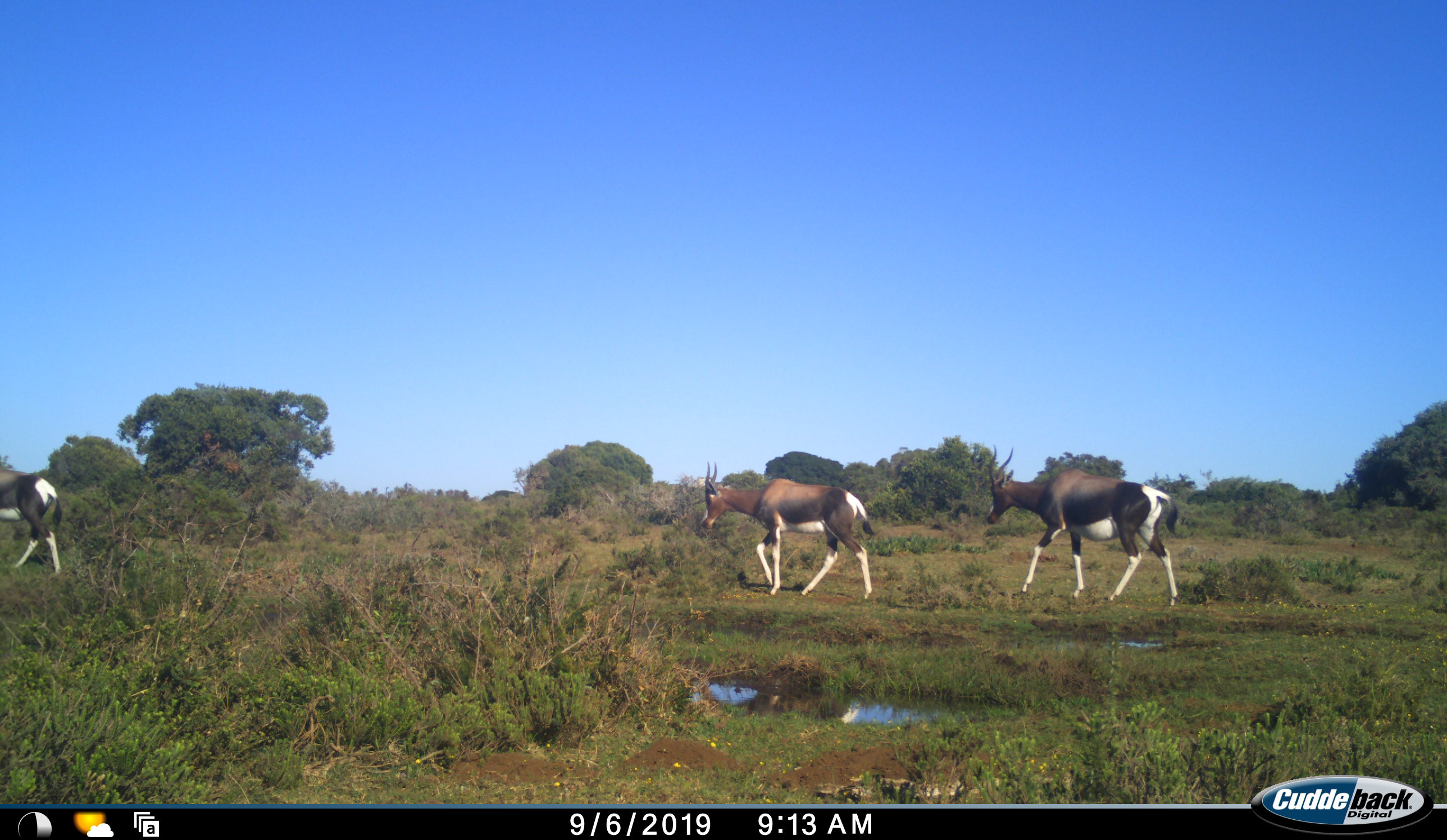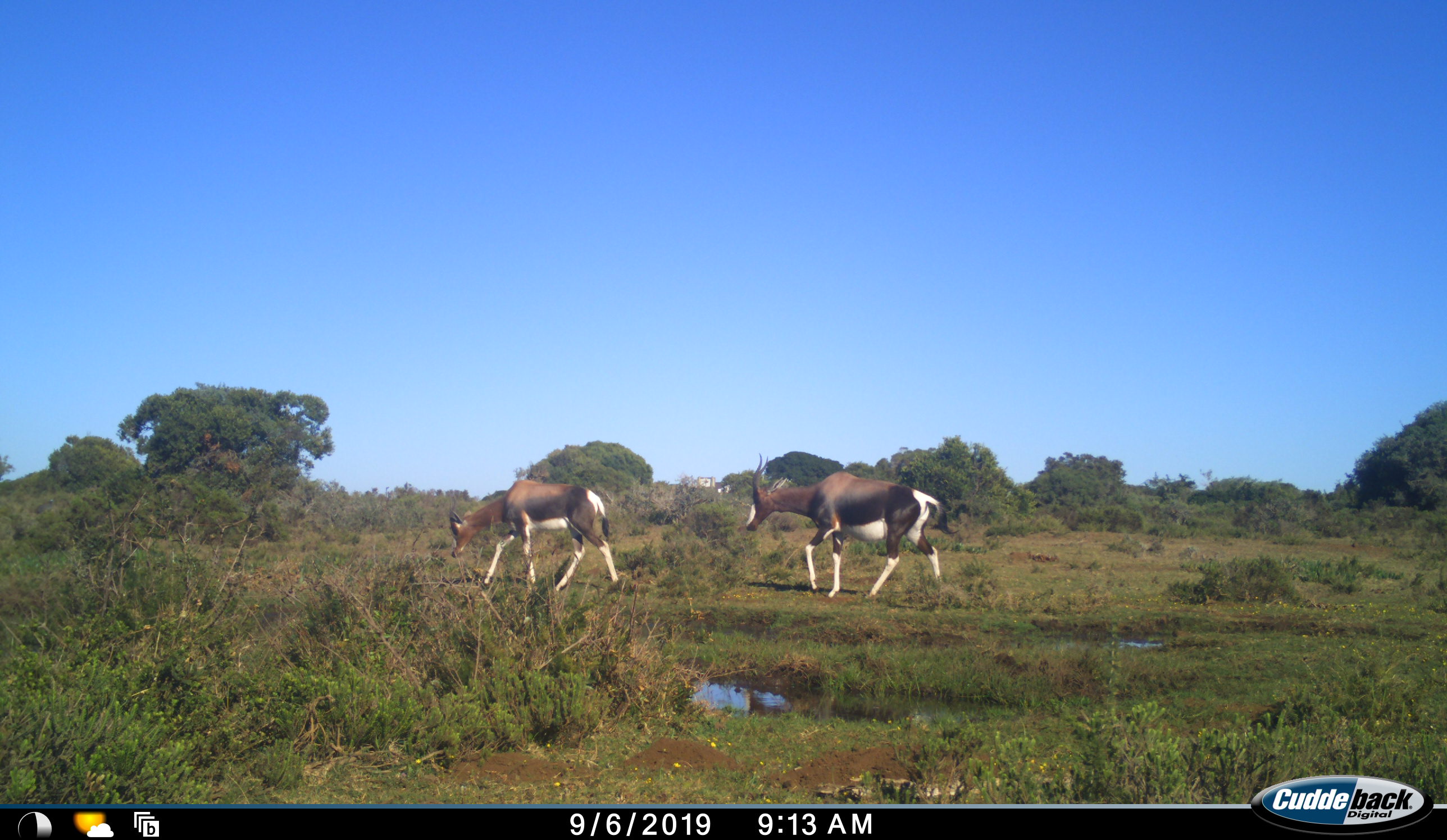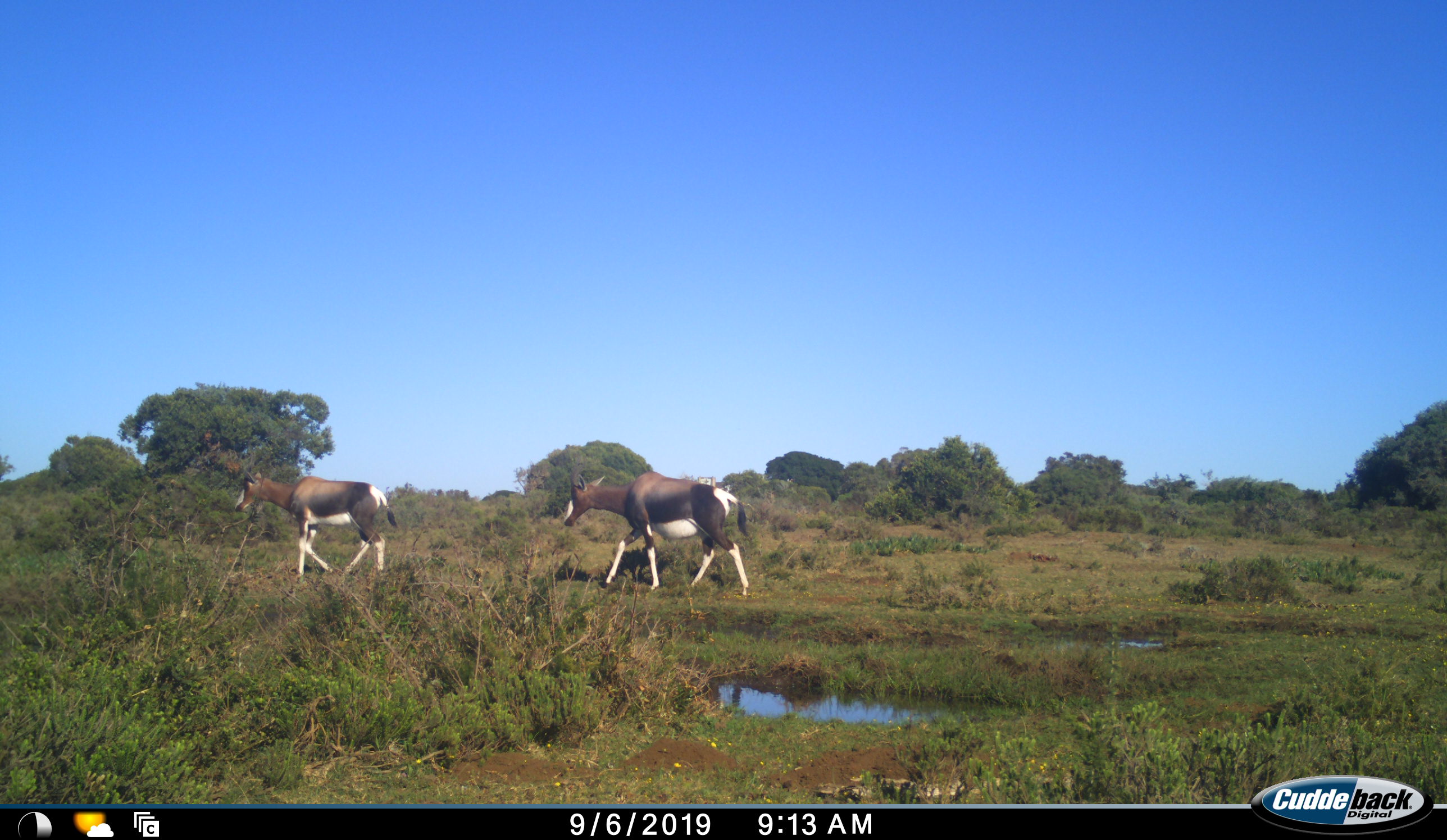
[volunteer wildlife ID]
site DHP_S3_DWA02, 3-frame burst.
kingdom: Animalia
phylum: Chordata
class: Mammalia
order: Artiodactyla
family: Bovidae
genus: Damaliscus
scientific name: Damaliscus pygargus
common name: bontebok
Bontebok (Damaliscus pygargus), count 3. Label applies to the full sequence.